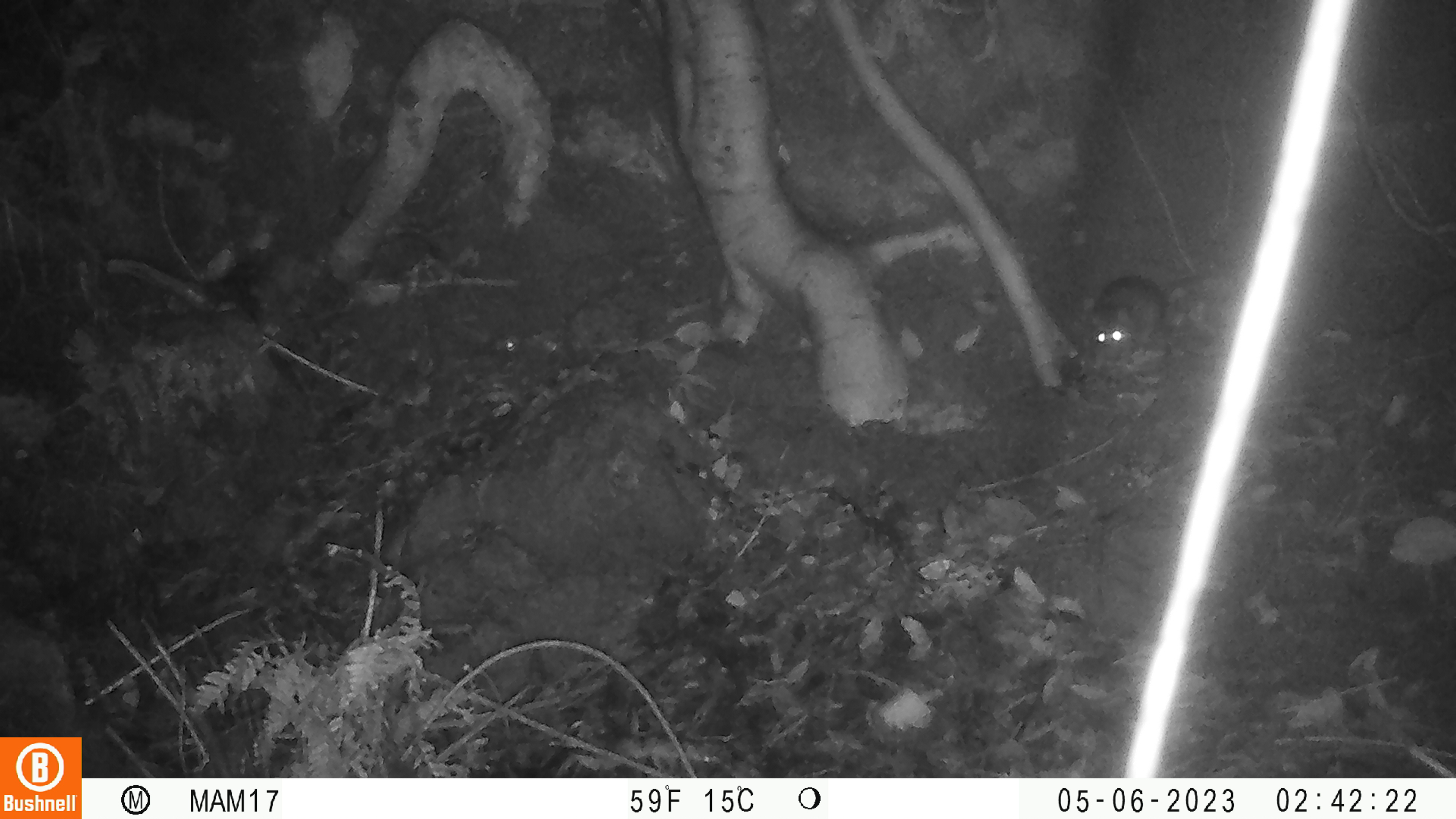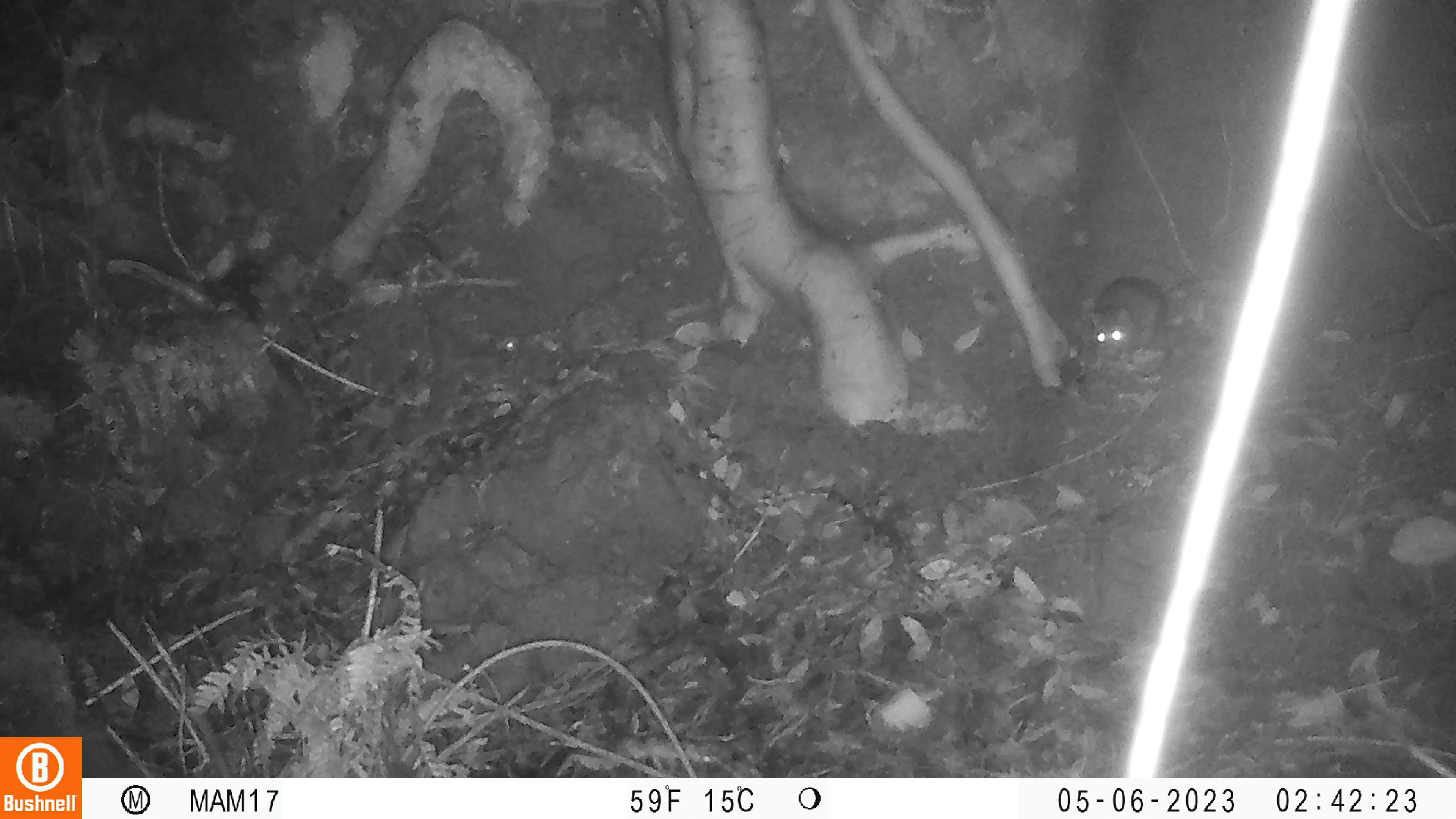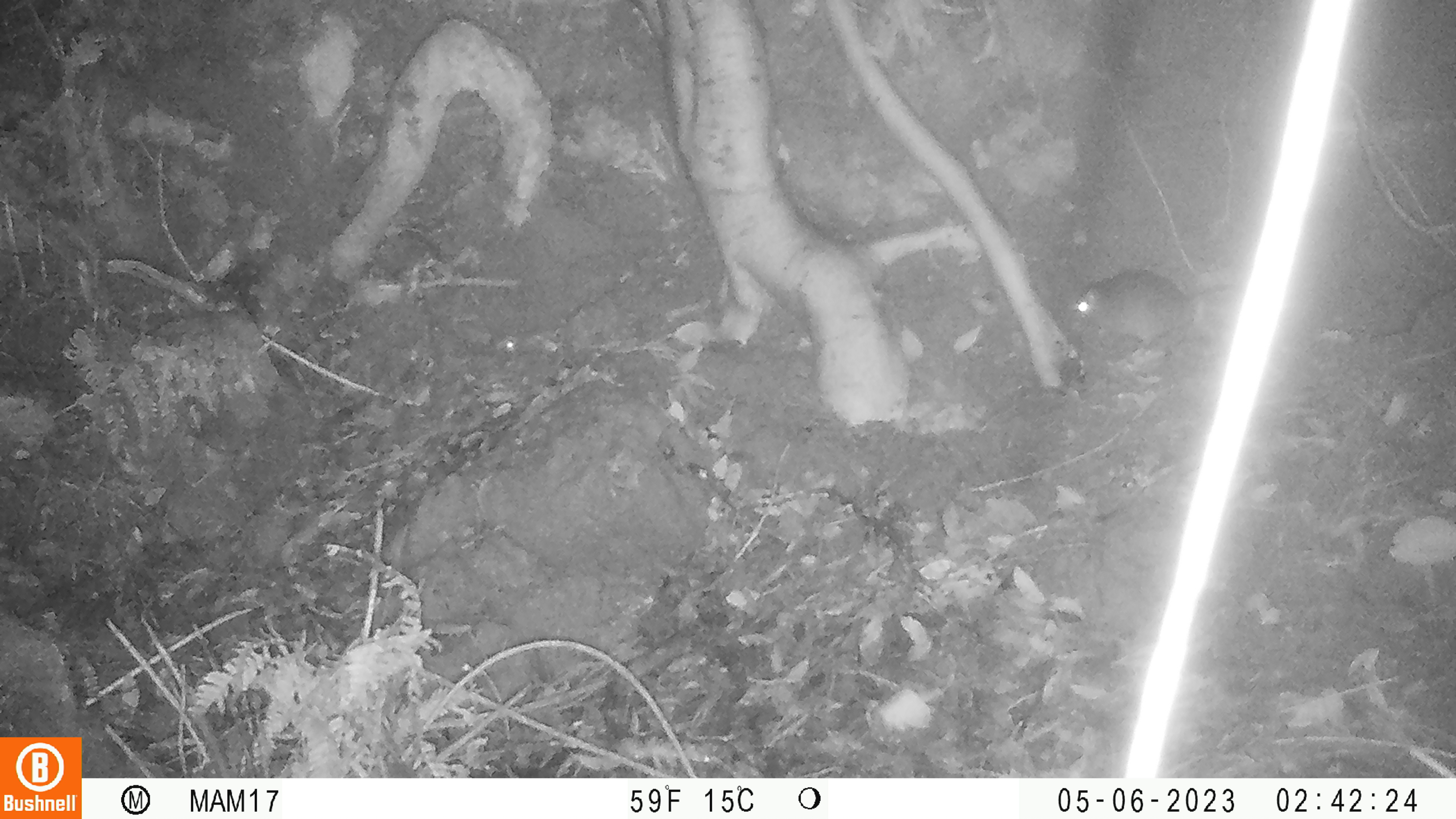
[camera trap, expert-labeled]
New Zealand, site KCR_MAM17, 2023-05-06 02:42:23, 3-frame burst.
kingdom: Animalia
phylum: Chordata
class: Mammalia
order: Rodentia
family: Muridae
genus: Rattus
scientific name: Rattus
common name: rat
Rat (Rattus).